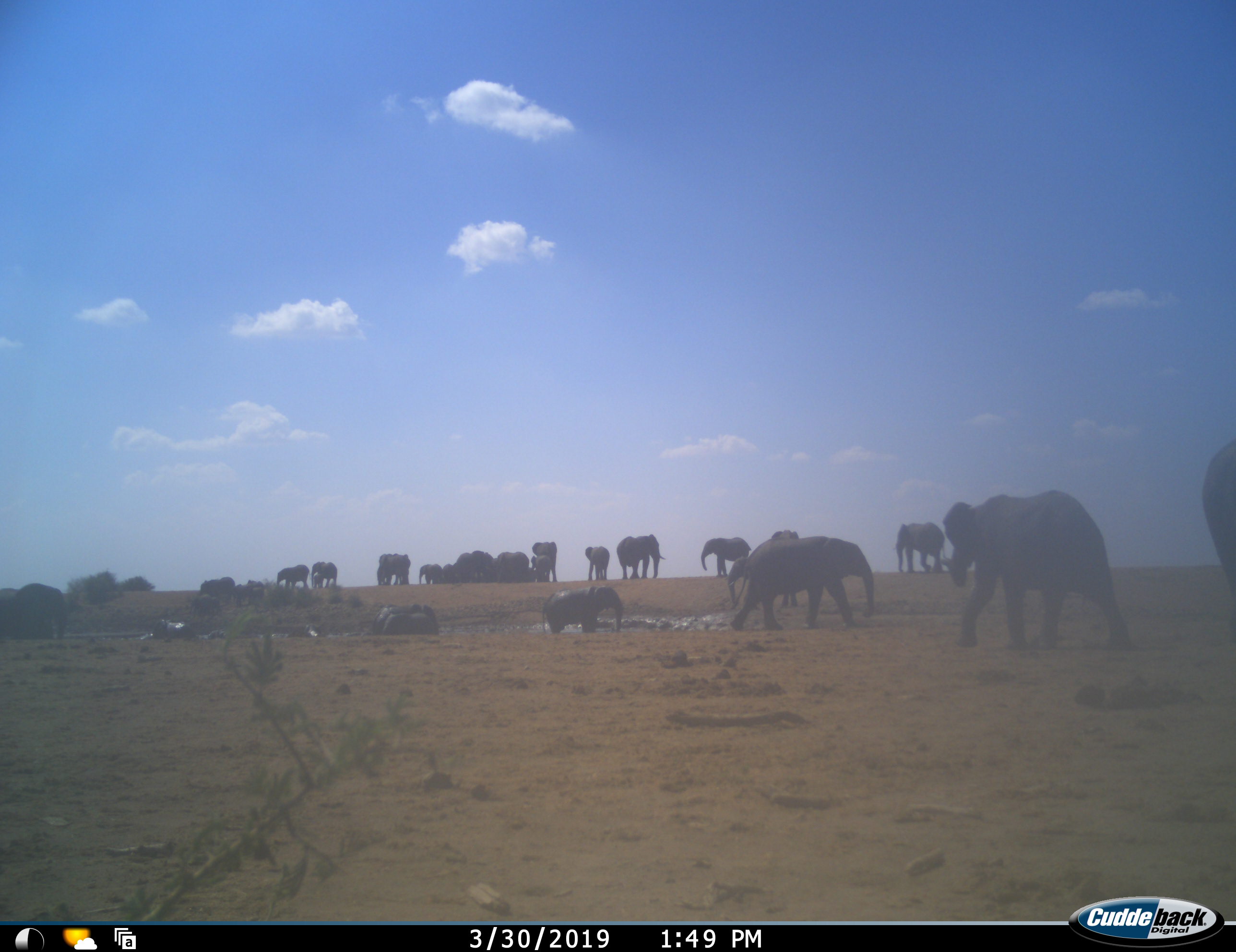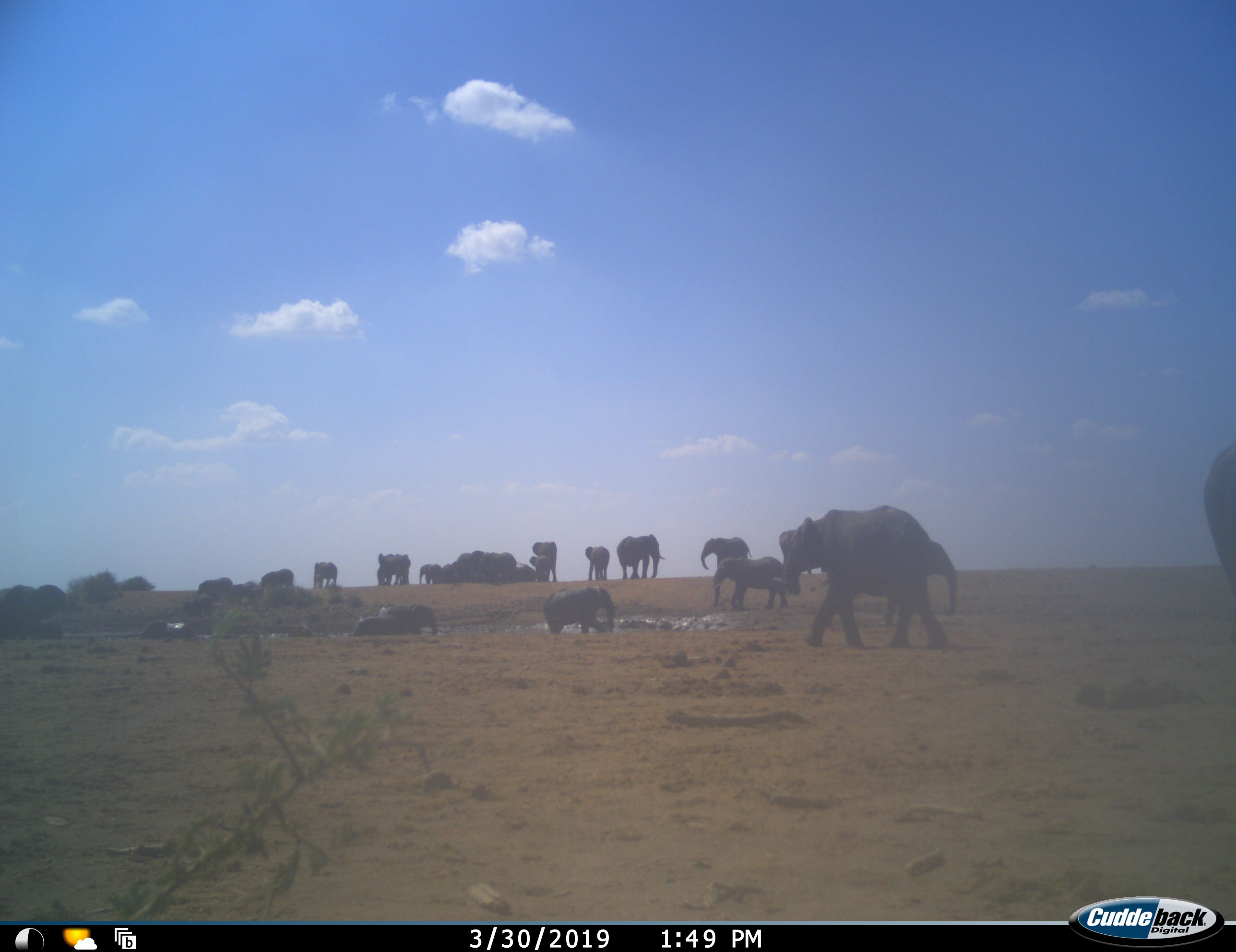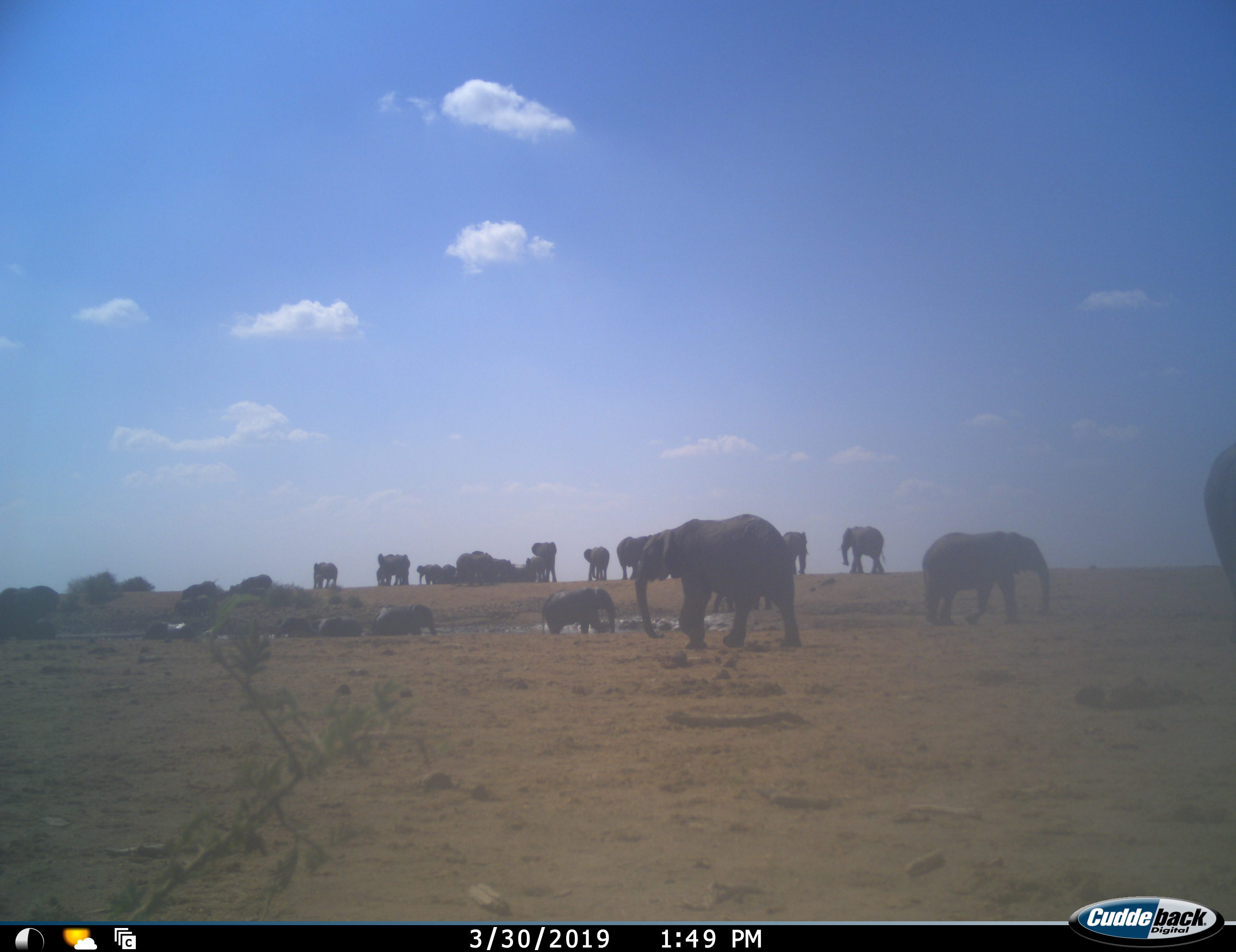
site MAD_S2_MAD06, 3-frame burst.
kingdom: Animalia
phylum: Chordata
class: Mammalia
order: Proboscidea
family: Elephantidae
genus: Loxodonta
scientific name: Loxodonta africana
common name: african bush elephant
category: elephant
Elephant (african bush elephant) (Loxodonta africana), count 11-50. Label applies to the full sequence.